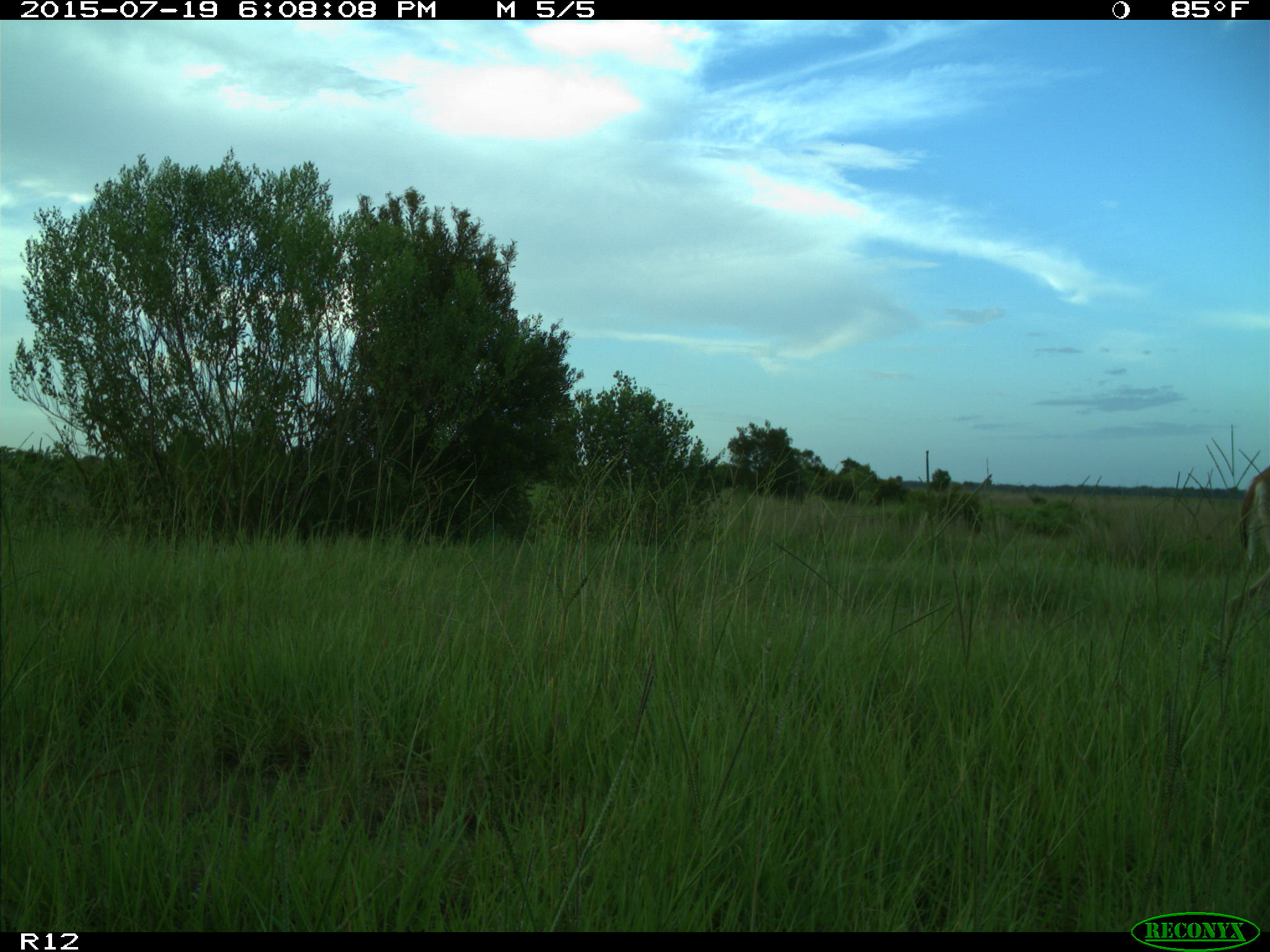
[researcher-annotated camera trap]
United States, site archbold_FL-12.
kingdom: Animalia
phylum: Chordata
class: Mammalia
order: Artiodactyla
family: Cervidae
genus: Odocoileus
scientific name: Odocoileus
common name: deer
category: unidentified deer